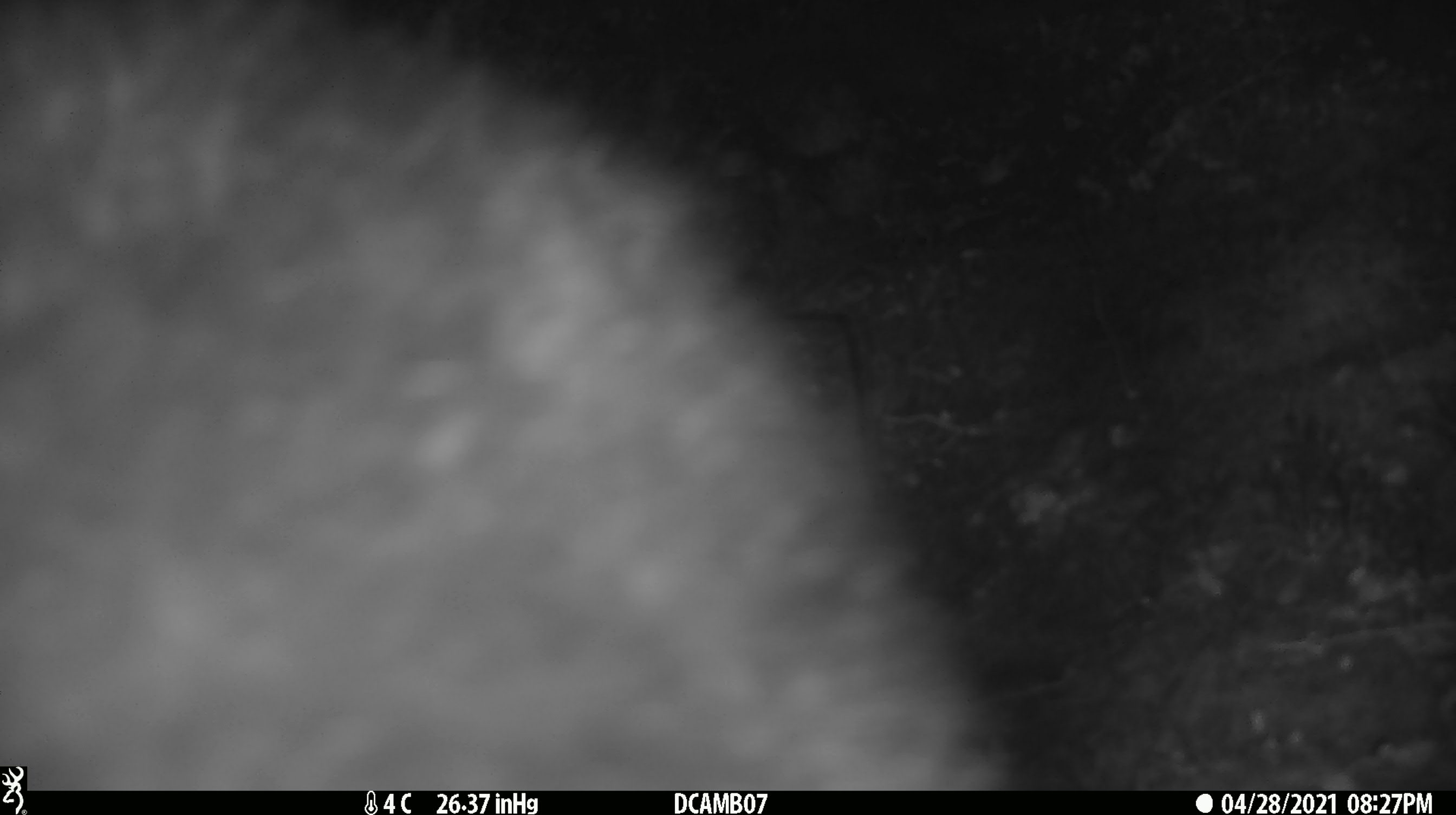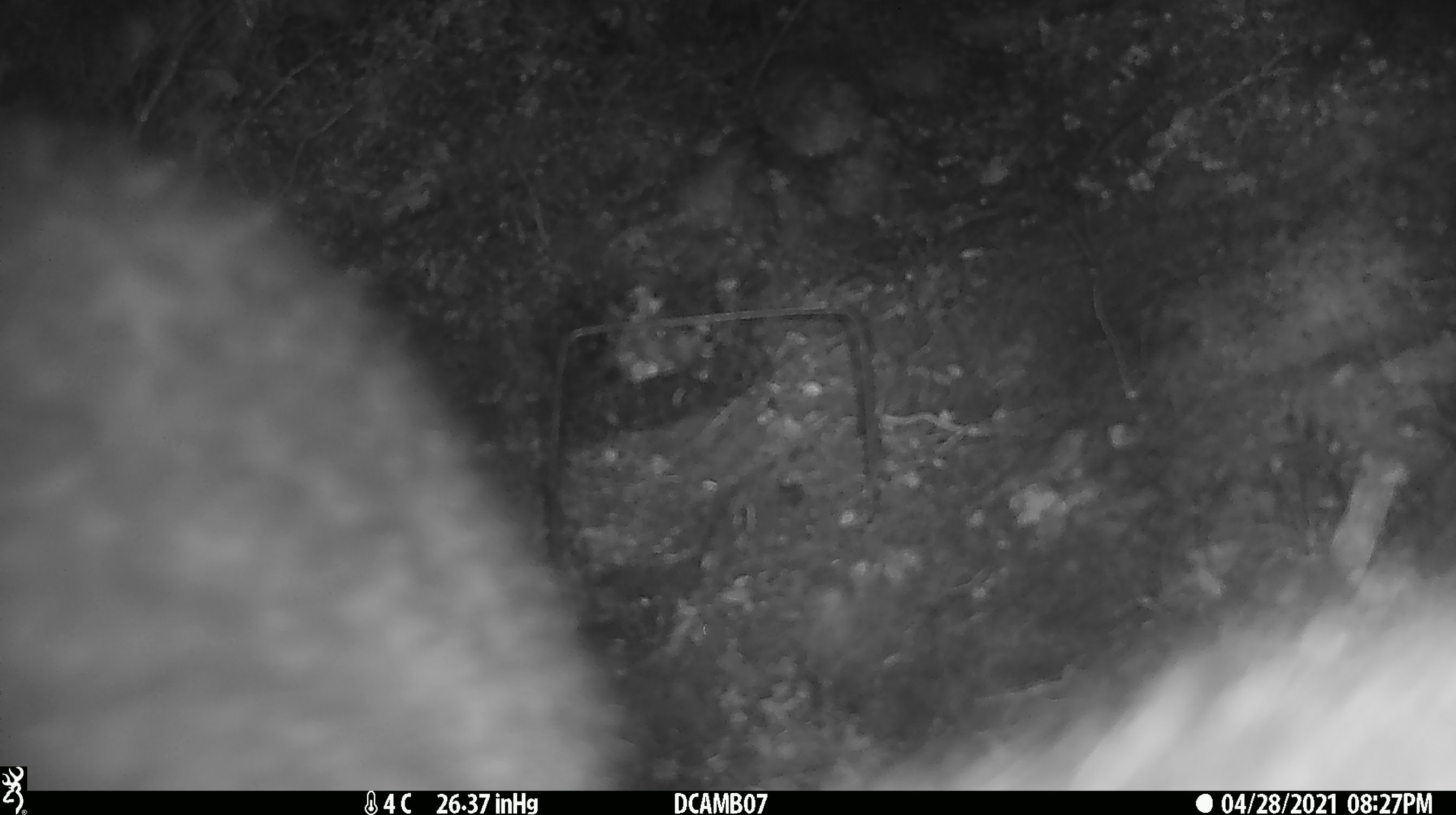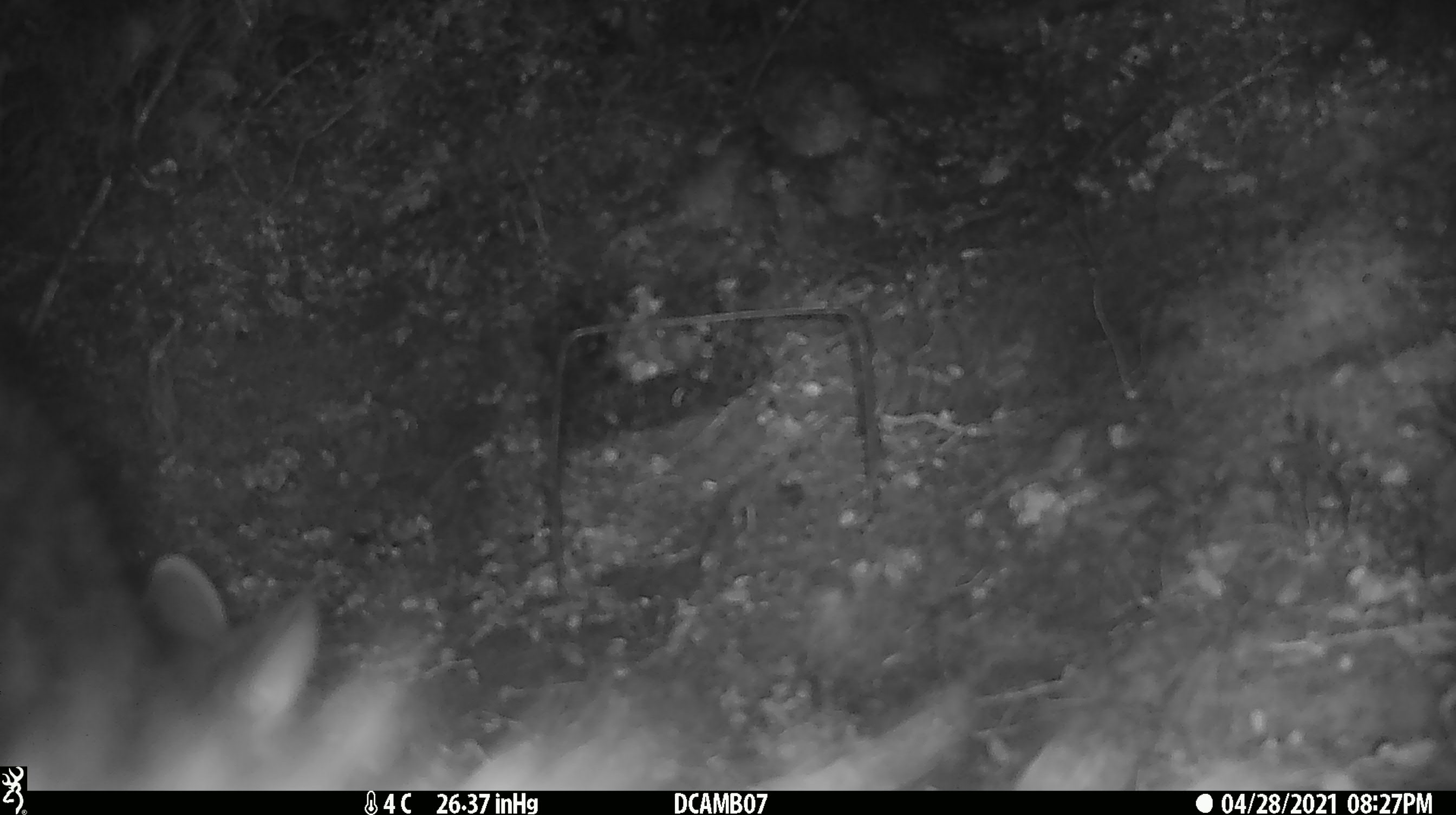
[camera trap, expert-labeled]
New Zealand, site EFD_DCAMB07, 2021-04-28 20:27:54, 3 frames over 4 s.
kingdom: Animalia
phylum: Chordata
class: Mammalia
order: Diprotodontia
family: Phalangeridae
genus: Trichosurus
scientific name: Trichosurus vulpecula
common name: common brushtail possum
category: possum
Possum (common brushtail possum) (Trichosurus vulpecula).